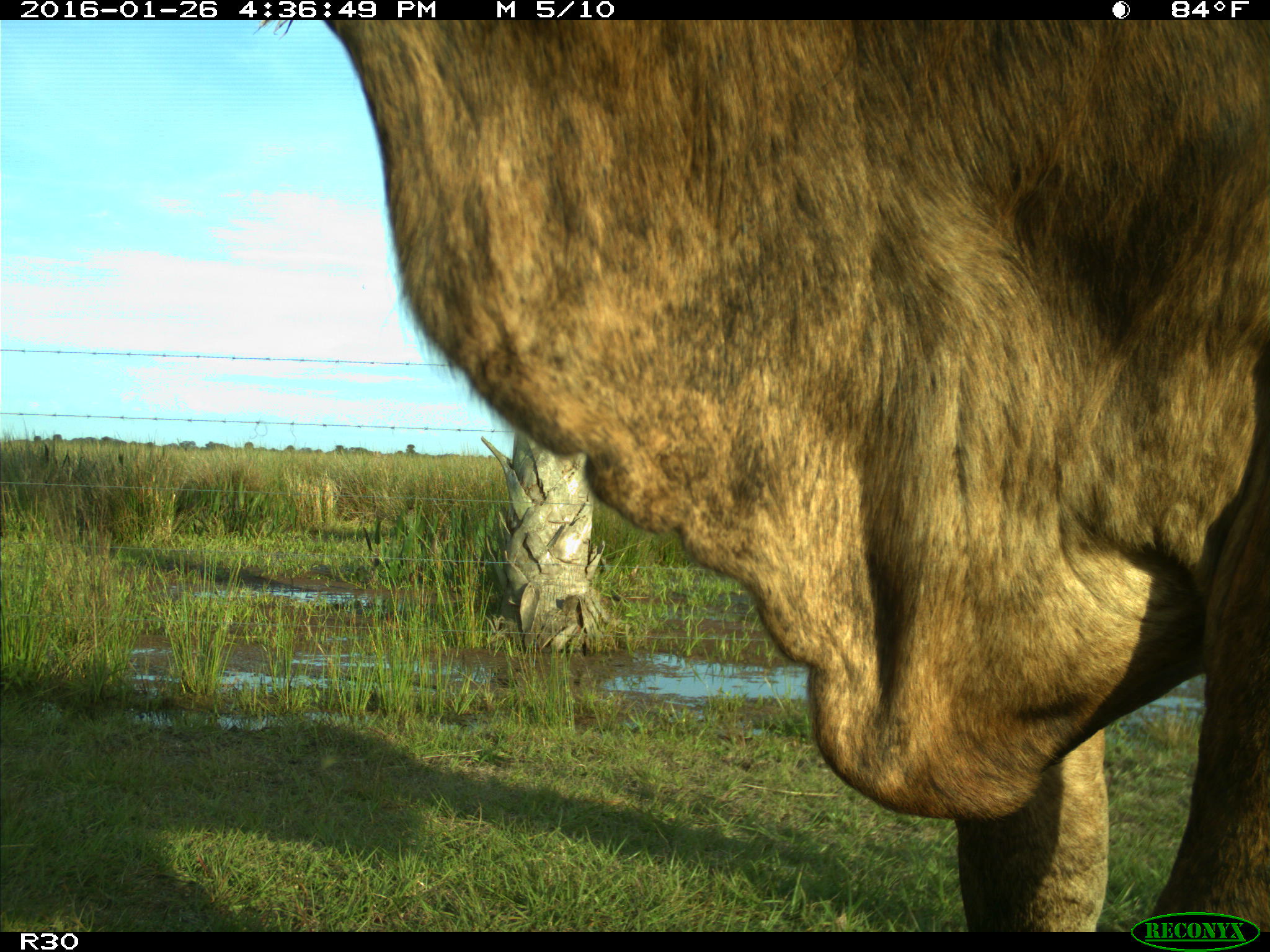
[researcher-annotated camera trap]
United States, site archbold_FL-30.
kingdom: Animalia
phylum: Chordata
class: Mammalia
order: Artiodactyla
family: Bovidae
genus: Bos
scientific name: Bos taurus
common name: domestic cow